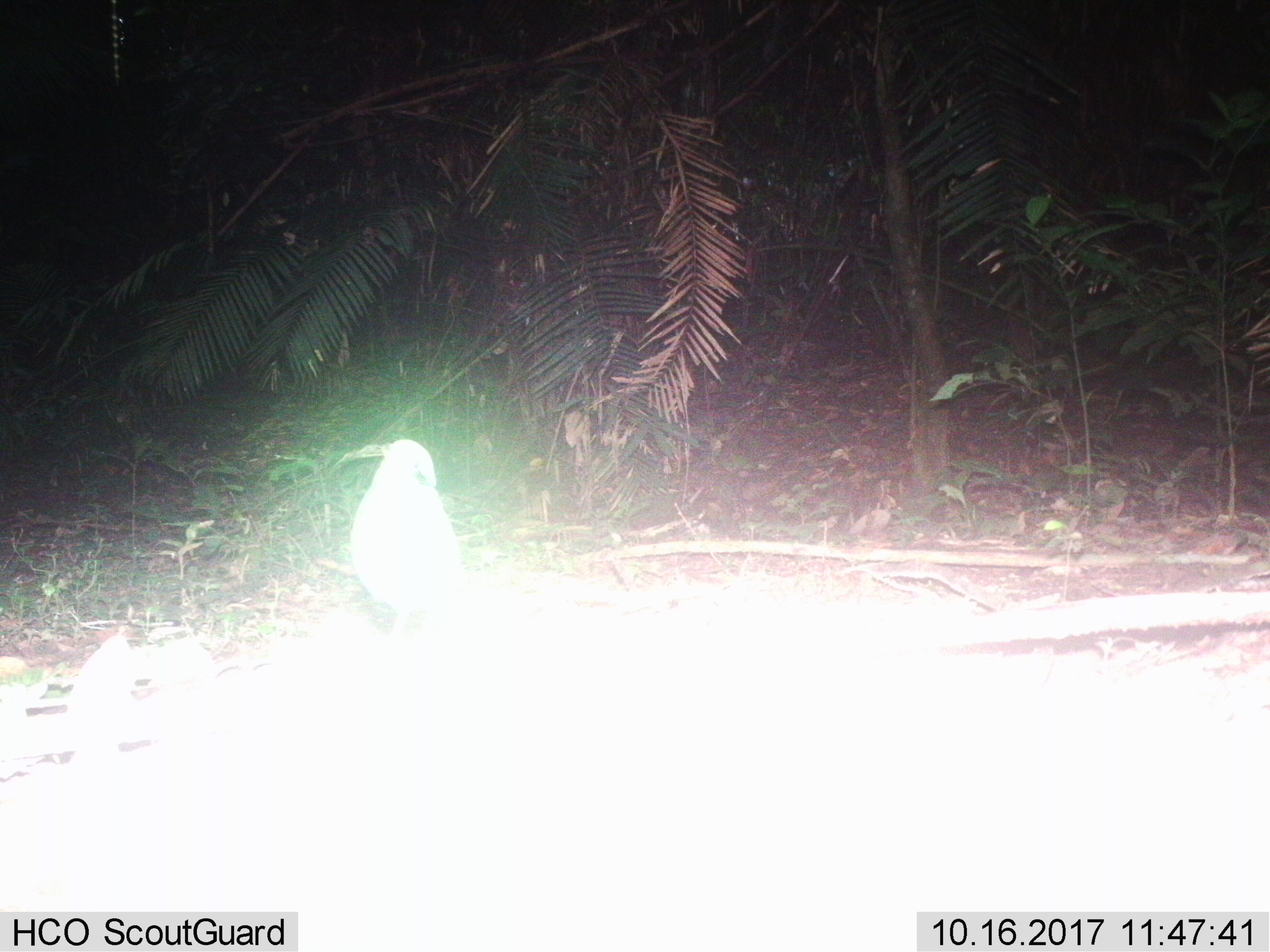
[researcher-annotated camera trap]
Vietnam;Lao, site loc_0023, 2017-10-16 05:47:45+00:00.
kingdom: Animalia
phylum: Chordata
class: Aves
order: Passeriformes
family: Pittidae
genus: Pitta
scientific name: Pitta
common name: typical pittas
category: unidentified pitta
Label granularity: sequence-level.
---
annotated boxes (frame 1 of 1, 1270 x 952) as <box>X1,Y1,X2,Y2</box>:
unidentified pitta: <box>348,438,473,640</box>